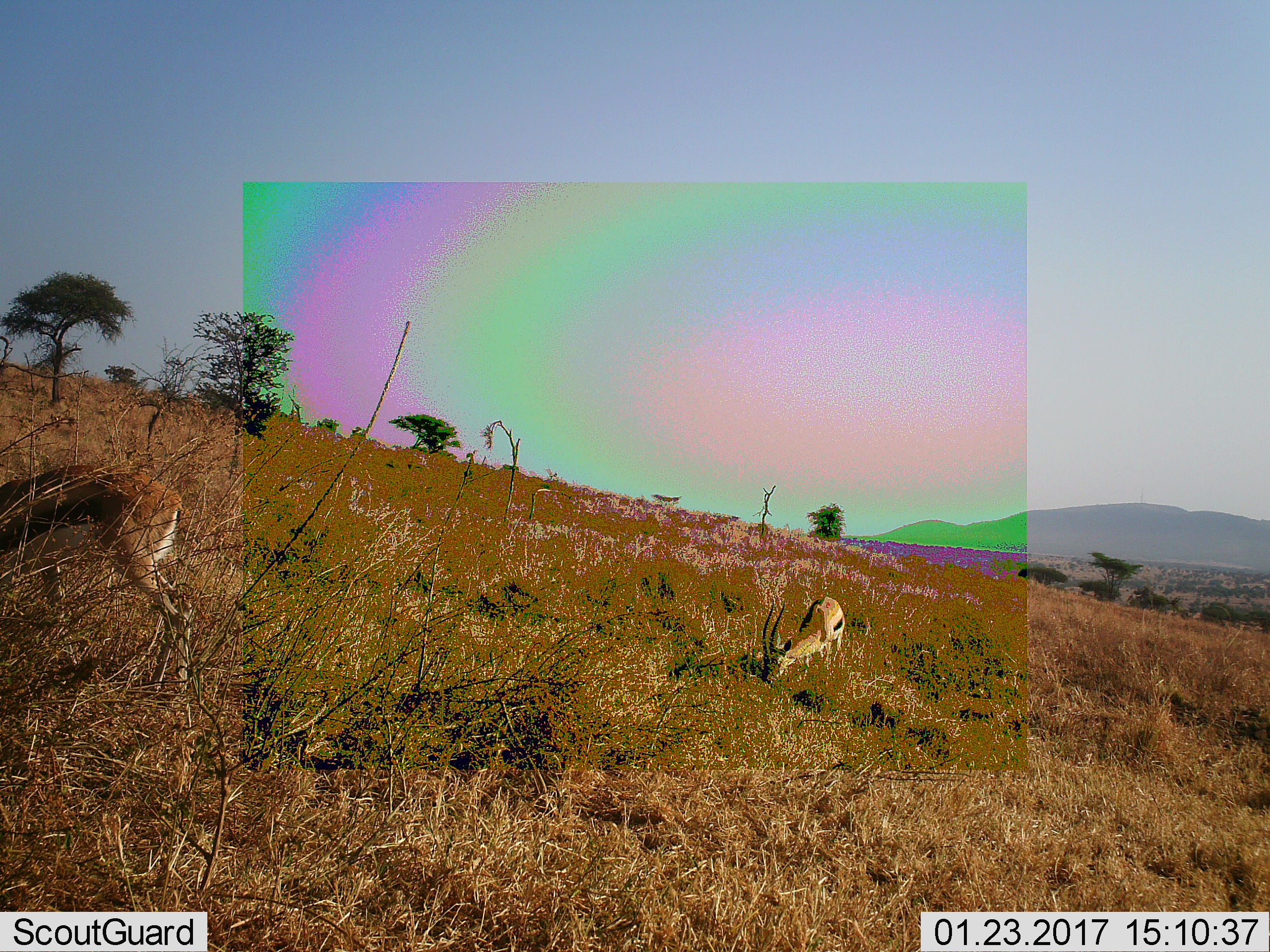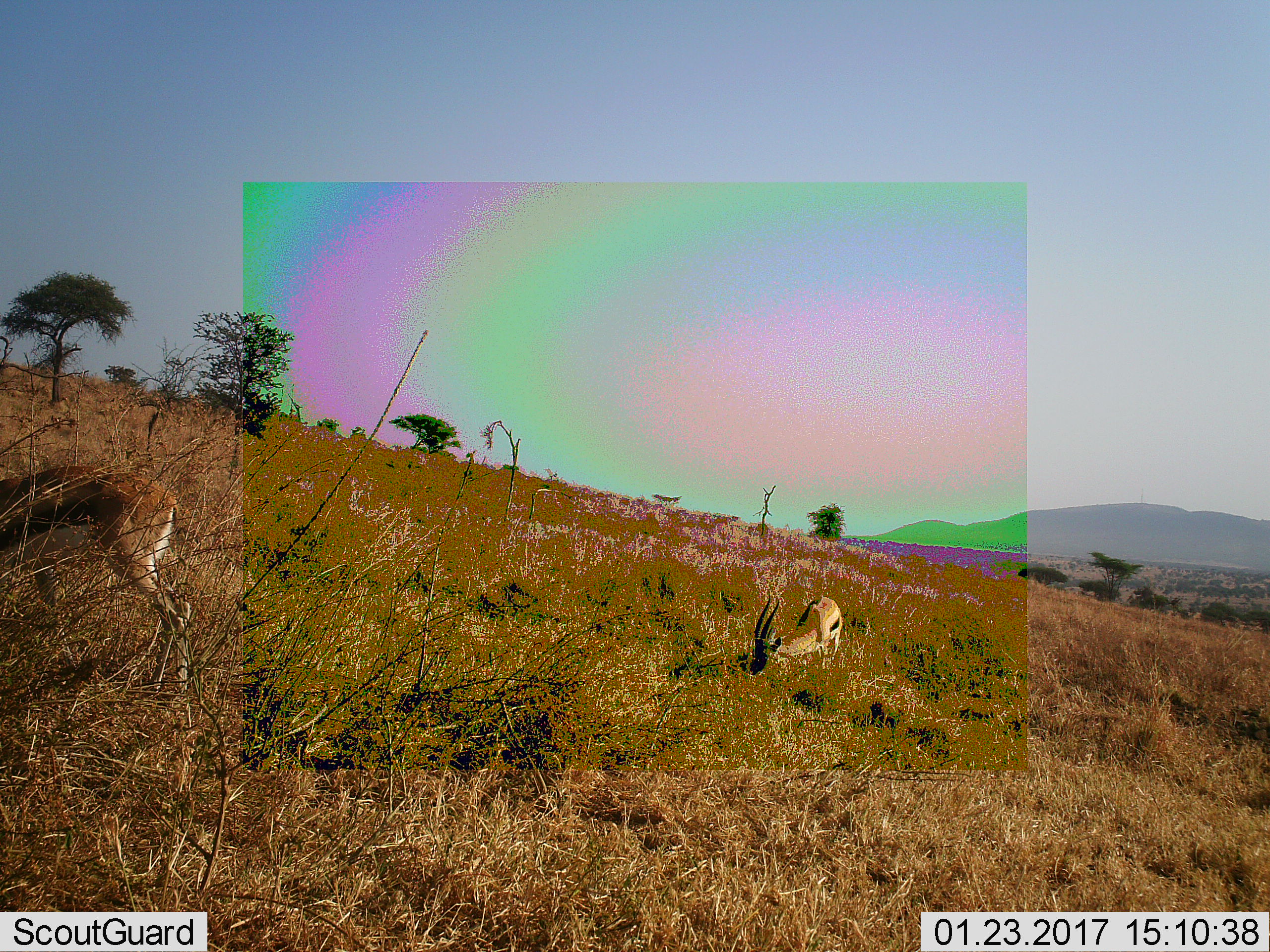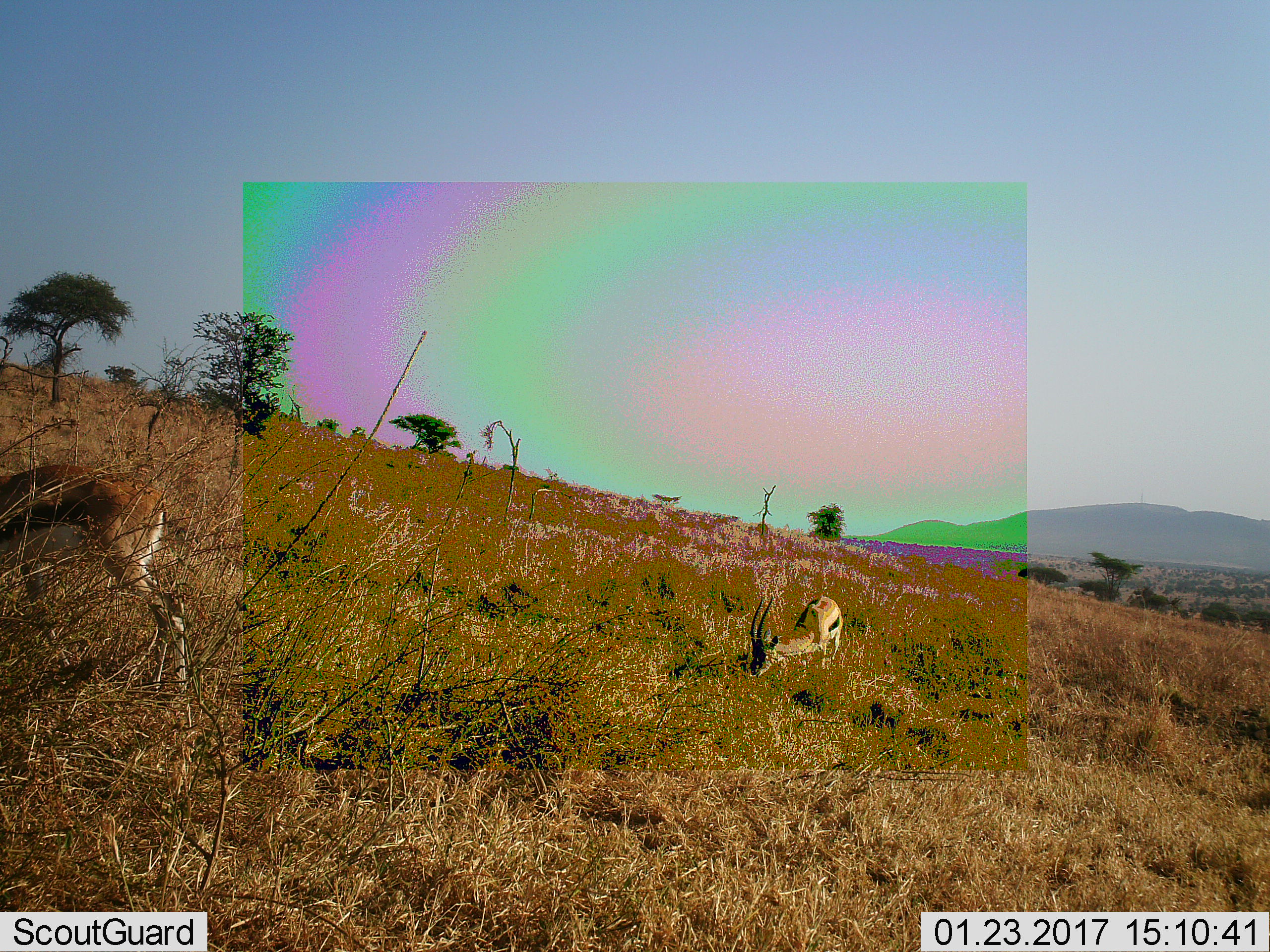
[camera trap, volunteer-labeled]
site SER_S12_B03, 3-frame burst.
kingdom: Animalia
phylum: Chordata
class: Mammalia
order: Artiodactyla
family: Bovidae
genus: Eudorcas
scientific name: Eudorcas thomsonii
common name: thomson's gazelle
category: gazellethomsons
Gazellethomsons (thomson's gazelle) (Eudorcas thomsonii), count 2. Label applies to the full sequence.